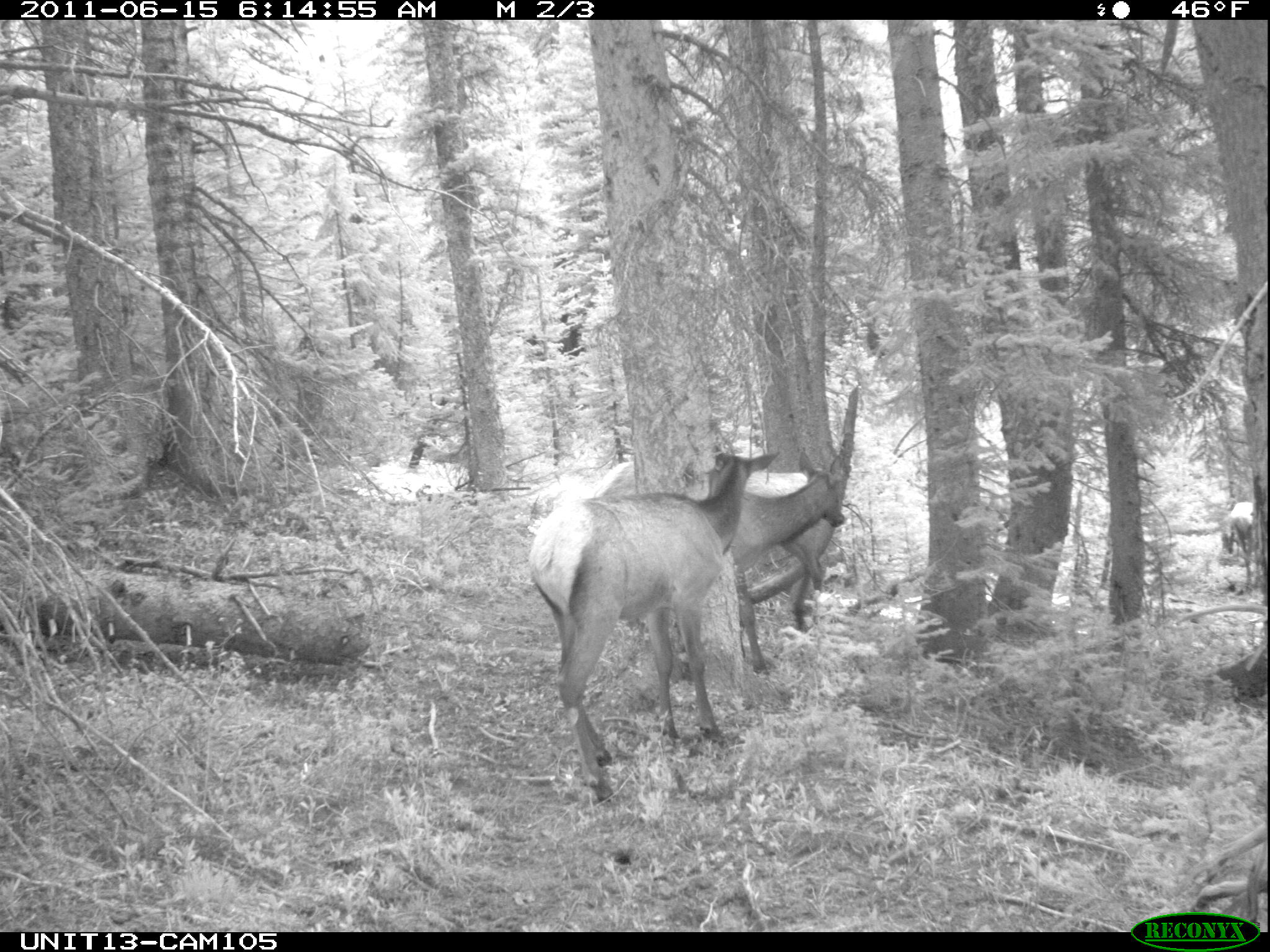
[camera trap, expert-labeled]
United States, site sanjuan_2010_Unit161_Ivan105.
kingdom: Animalia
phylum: Chordata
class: Mammalia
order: Artiodactyla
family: Cervidae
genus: Cervus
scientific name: Cervus elaphus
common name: red deer